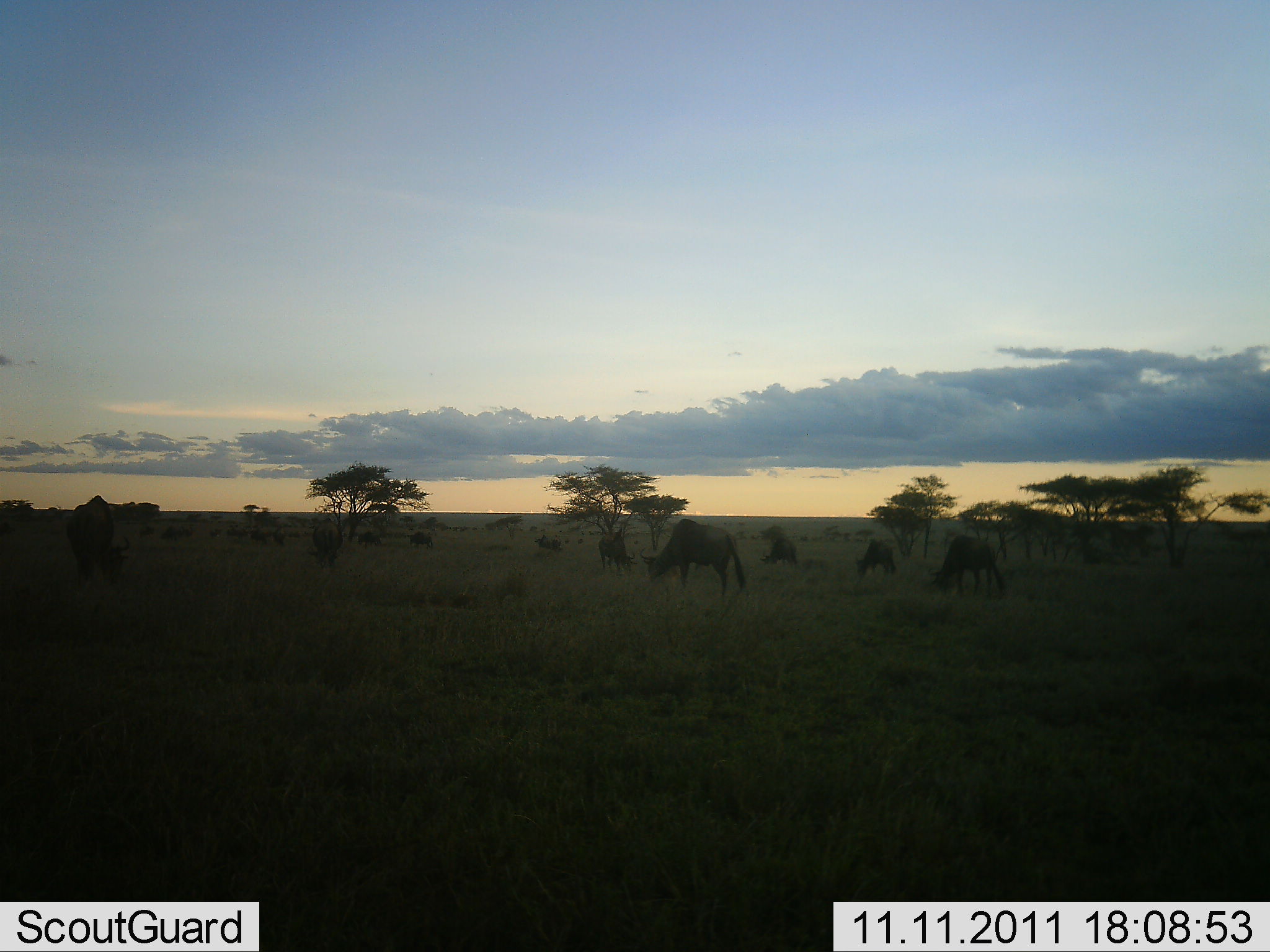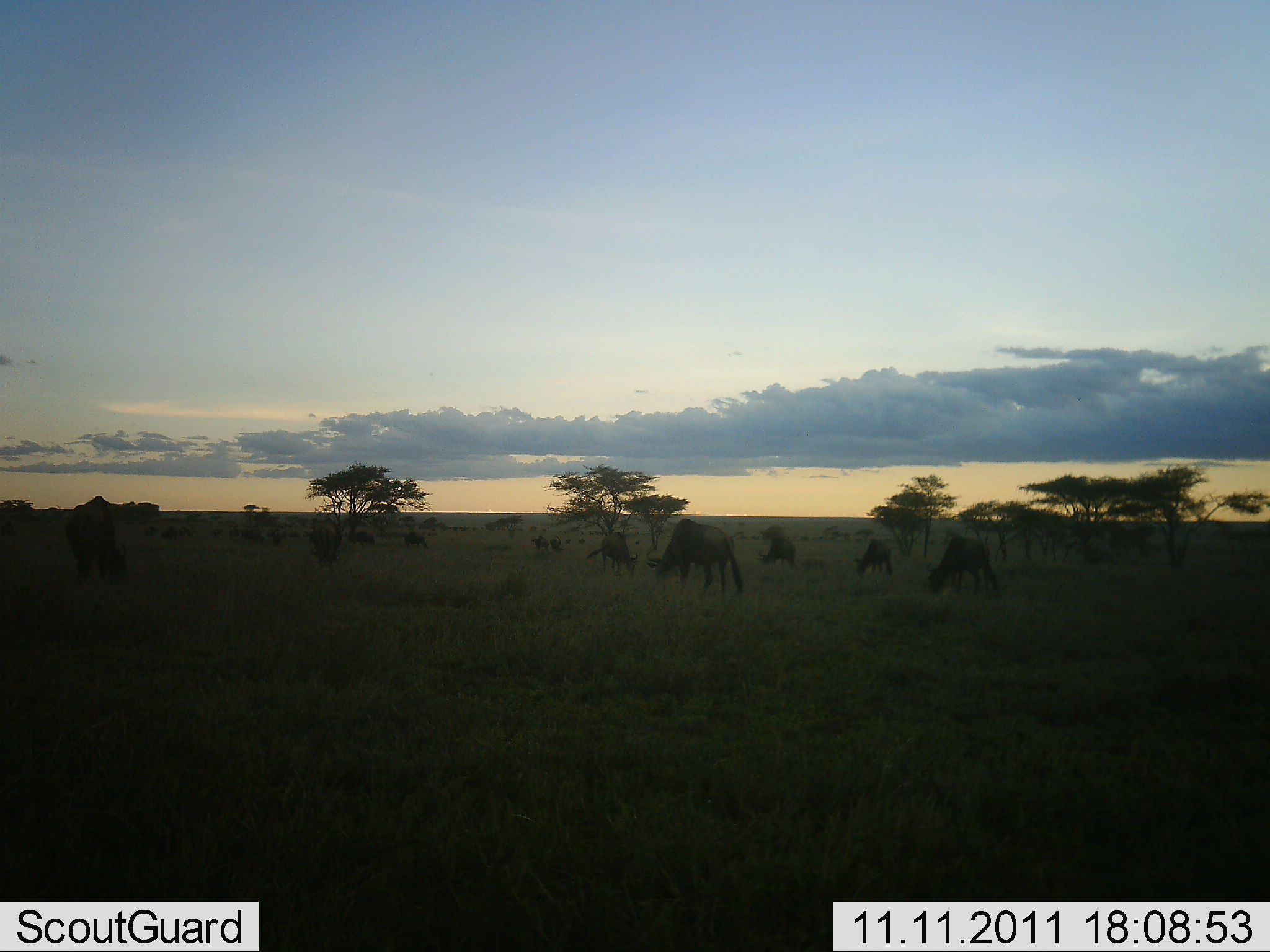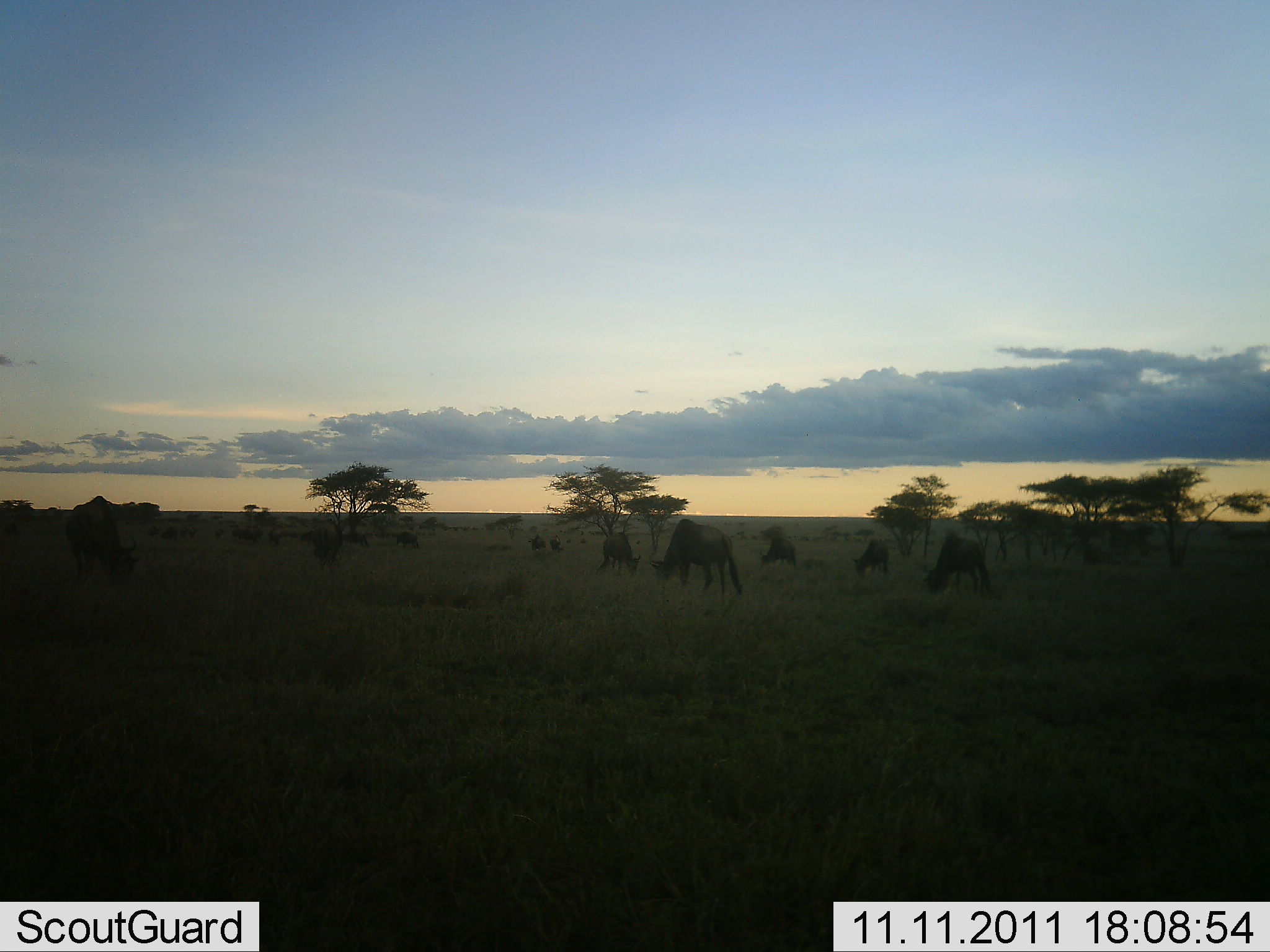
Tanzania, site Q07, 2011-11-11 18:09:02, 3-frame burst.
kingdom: Animalia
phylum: Chordata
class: Mammalia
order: Artiodactyla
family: Bovidae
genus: Connochaetes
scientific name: Connochaetes taurinus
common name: blue wildebeest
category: wildebeest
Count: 11-50.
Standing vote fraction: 40%.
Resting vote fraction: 0%.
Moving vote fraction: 13%.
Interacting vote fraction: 0%.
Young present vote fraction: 0%.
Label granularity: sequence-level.